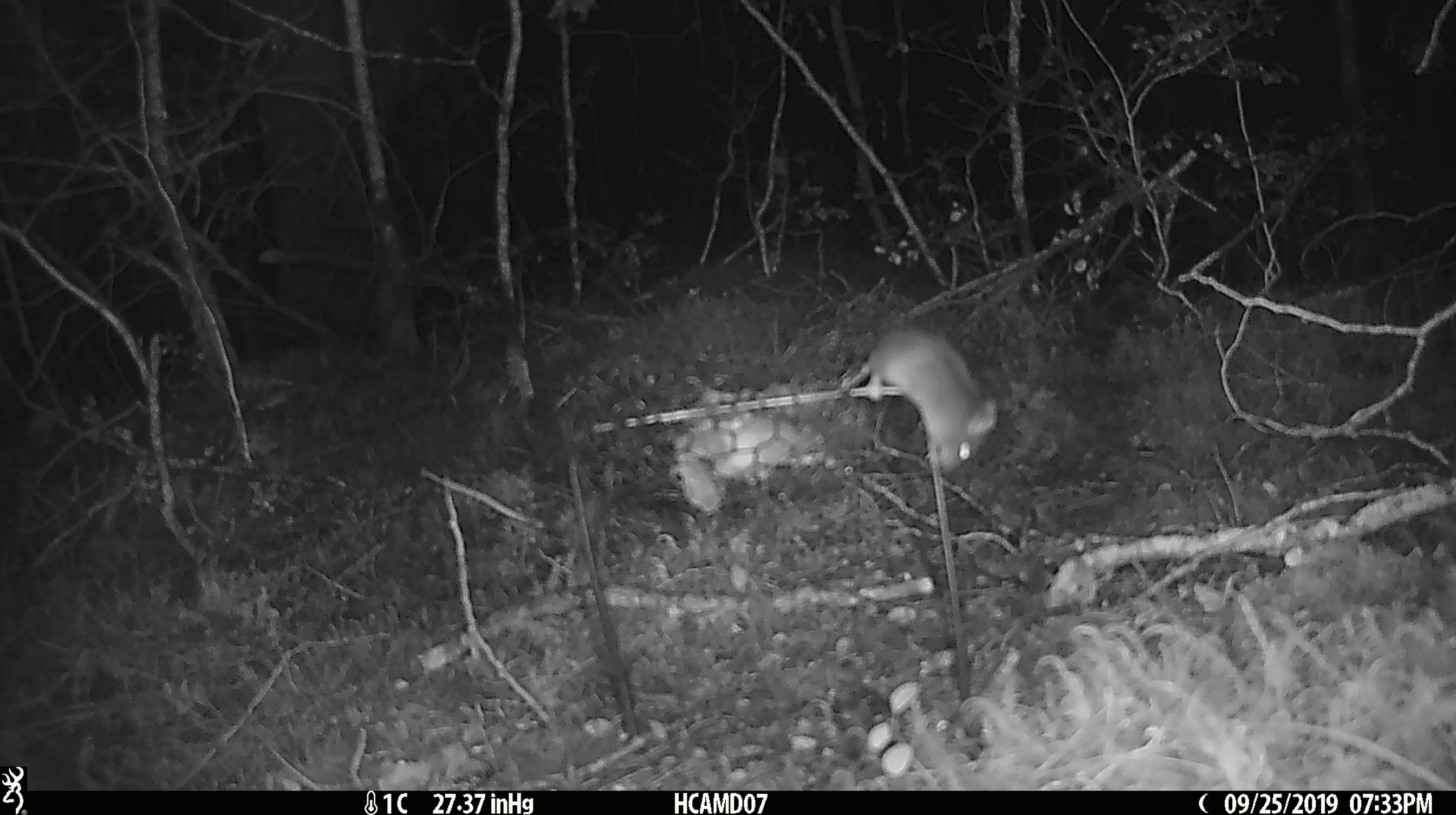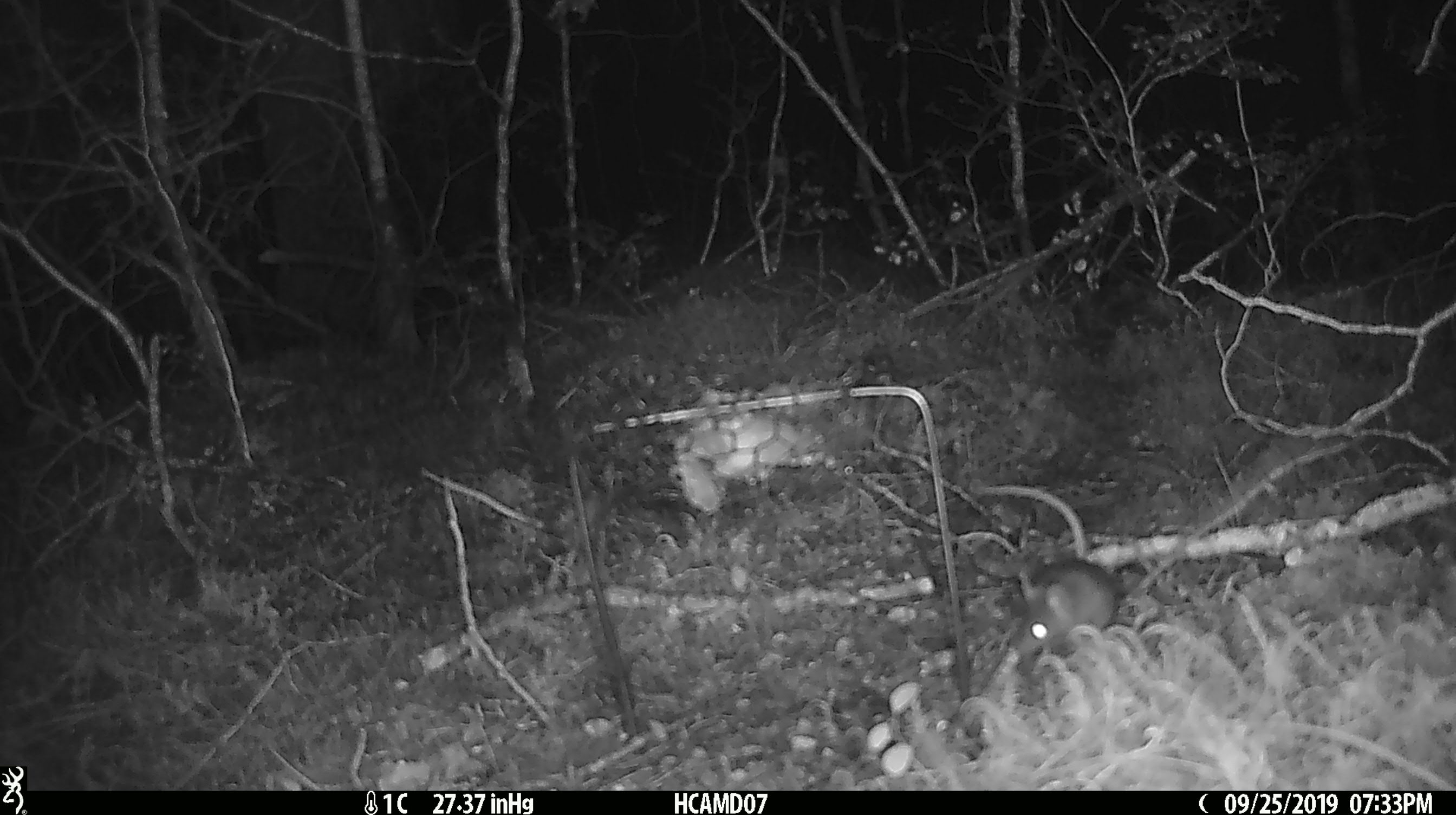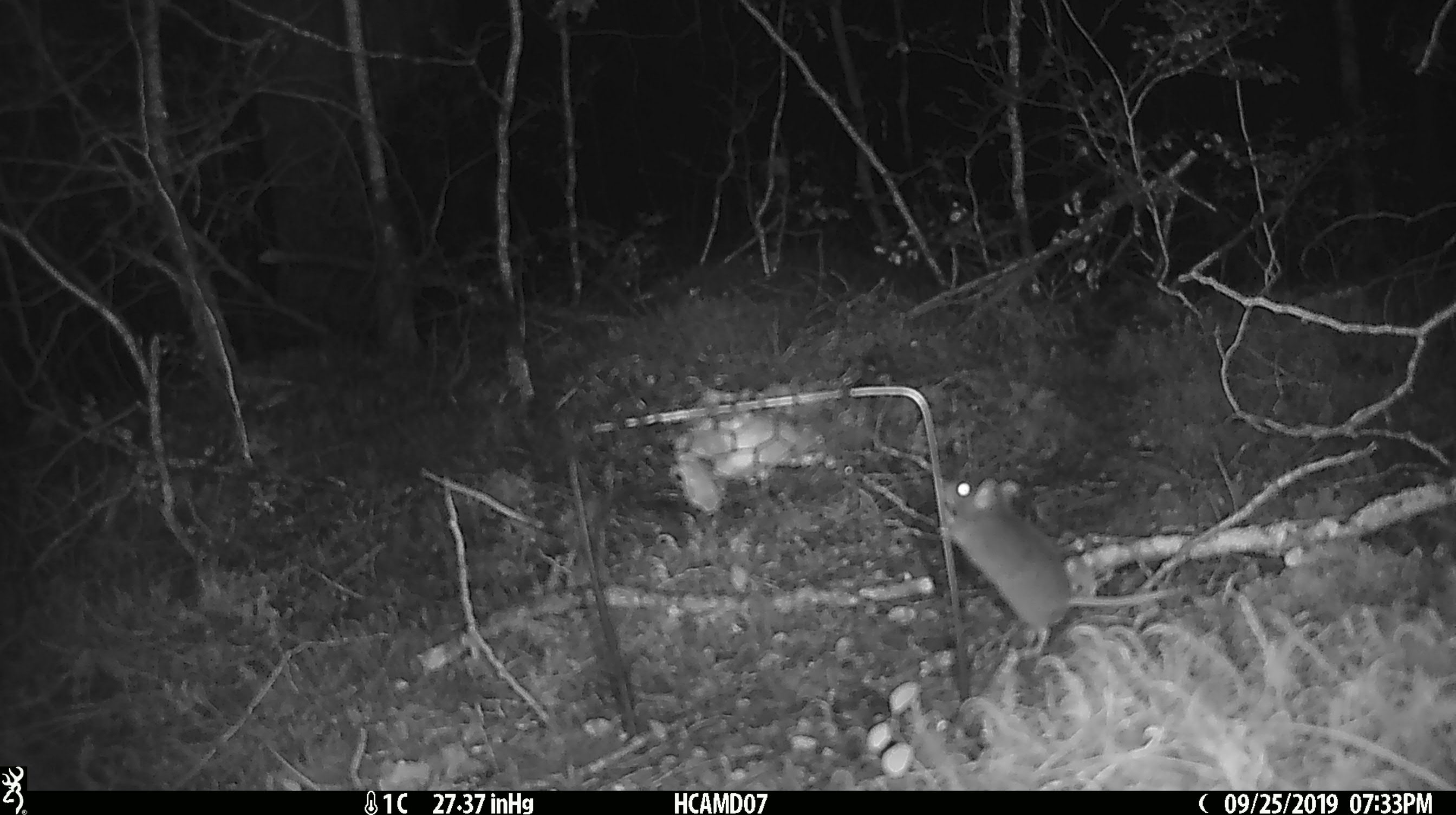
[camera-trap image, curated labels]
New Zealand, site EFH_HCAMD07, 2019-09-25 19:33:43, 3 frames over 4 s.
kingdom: Animalia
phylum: Chordata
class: Mammalia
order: Rodentia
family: Muridae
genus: Mus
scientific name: Mus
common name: mouse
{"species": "mouse (Mus)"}